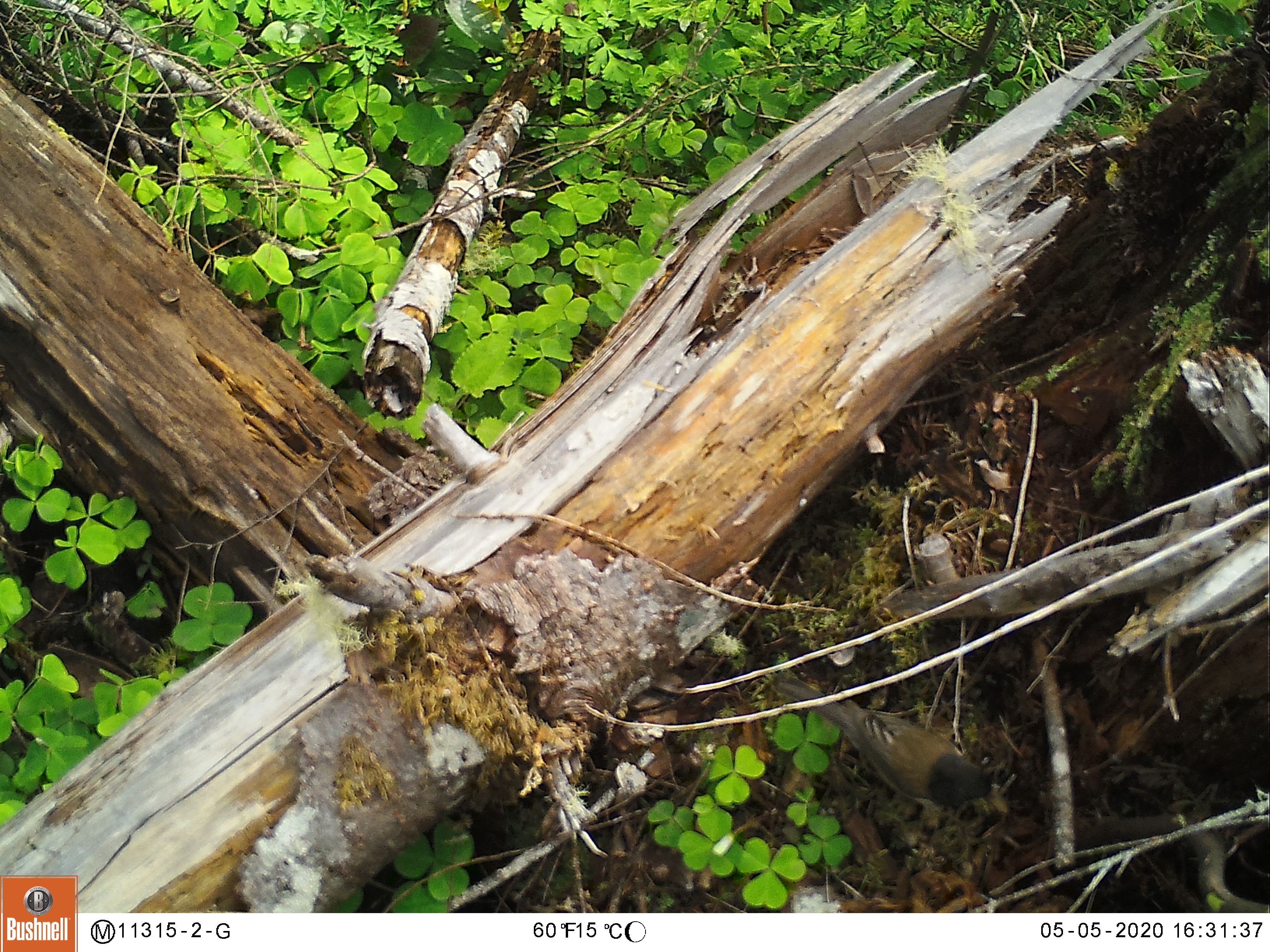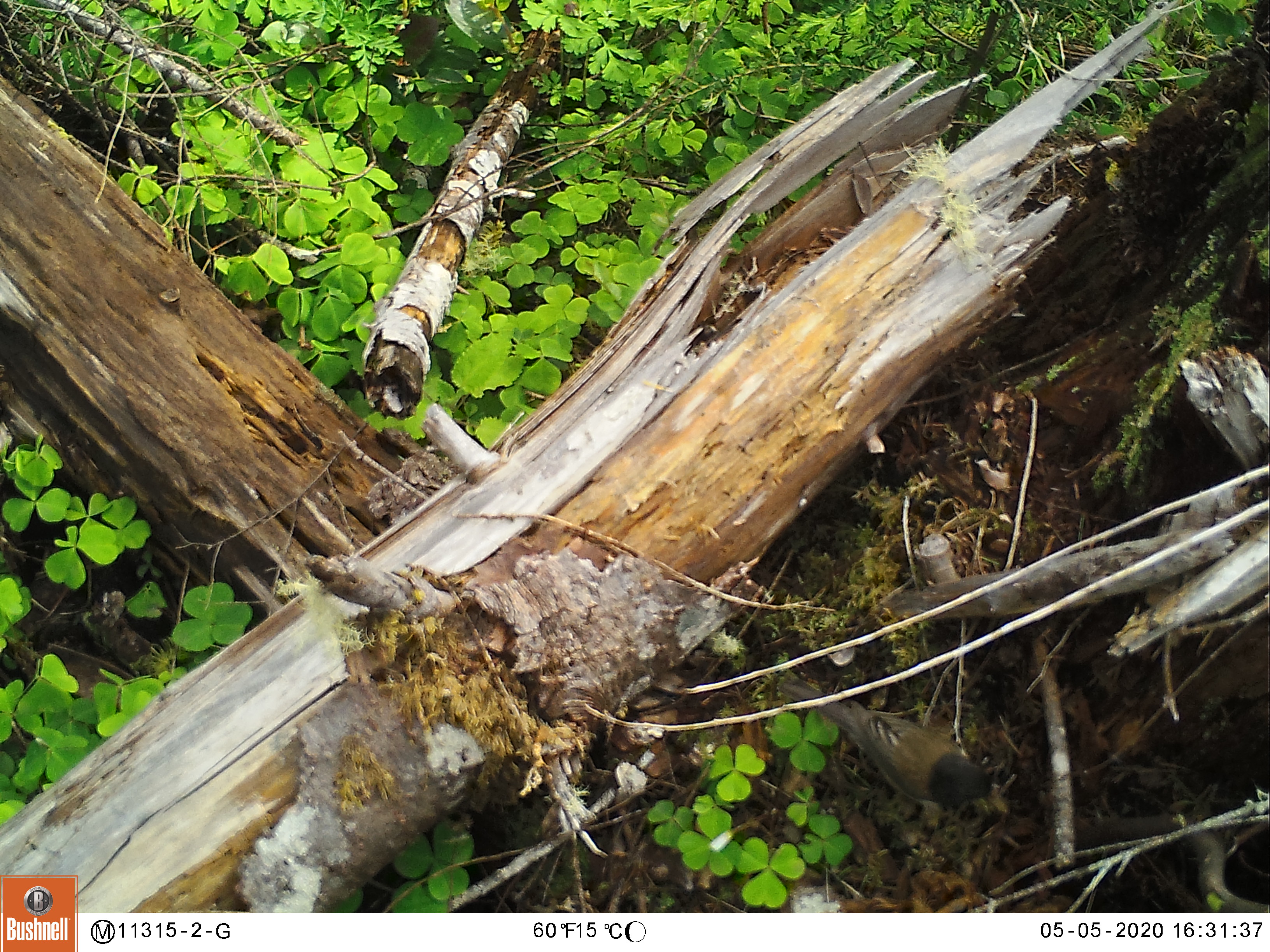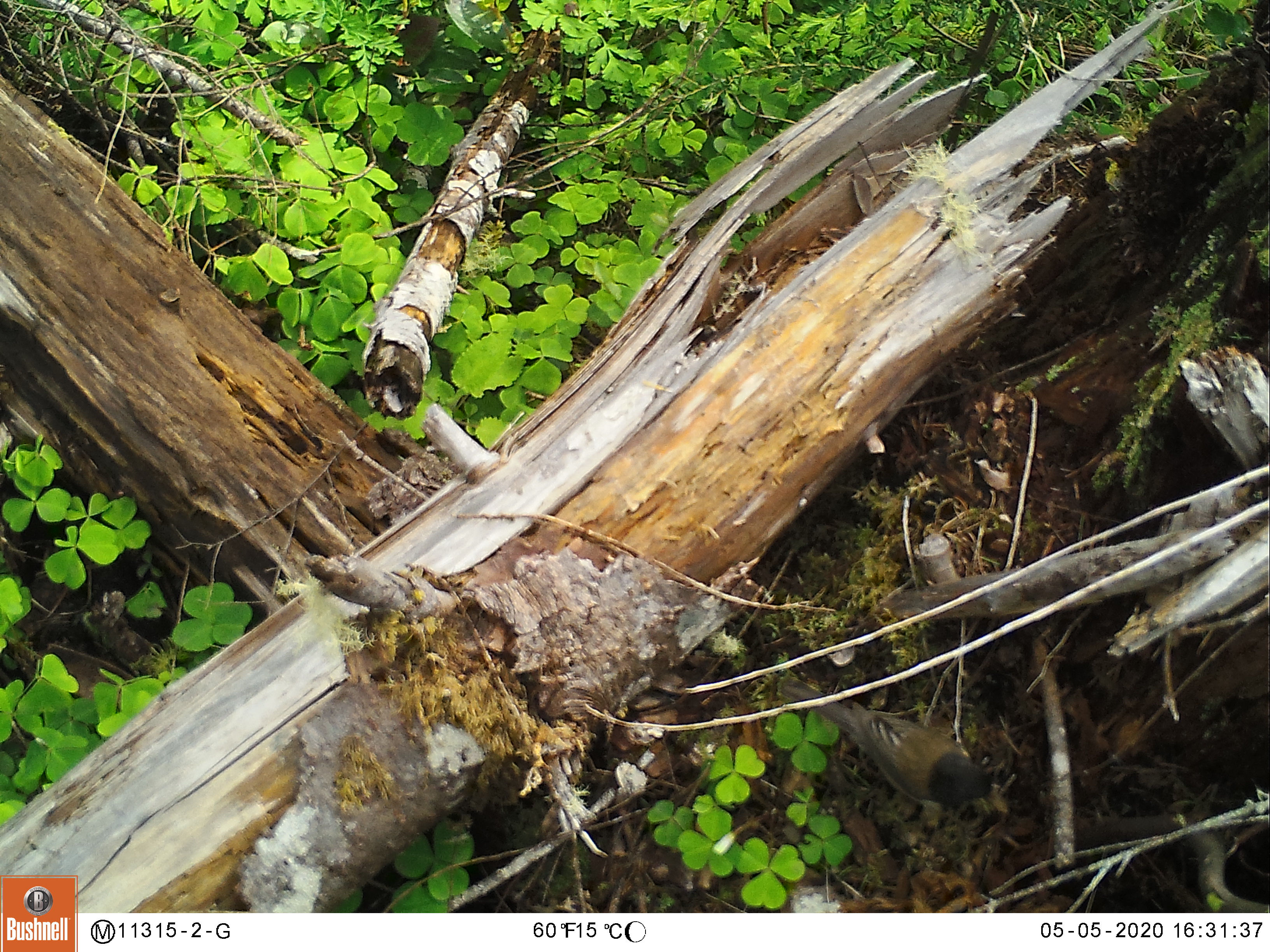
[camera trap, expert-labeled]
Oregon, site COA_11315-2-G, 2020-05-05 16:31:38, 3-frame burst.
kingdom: Animalia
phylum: Chordata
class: Aves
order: Passeriformes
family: Passerellidae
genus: Junco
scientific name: Junco hyemalis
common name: dark-eyed junco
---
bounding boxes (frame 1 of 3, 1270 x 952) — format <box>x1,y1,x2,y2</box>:
dark-eyed junco: <box>788,676,1021,840</box>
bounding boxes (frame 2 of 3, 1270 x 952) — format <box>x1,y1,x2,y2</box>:
dark-eyed junco: <box>782,675,1002,817</box>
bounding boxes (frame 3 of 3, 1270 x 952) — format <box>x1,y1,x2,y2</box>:
dark-eyed junco: <box>784,680,1002,825</box>